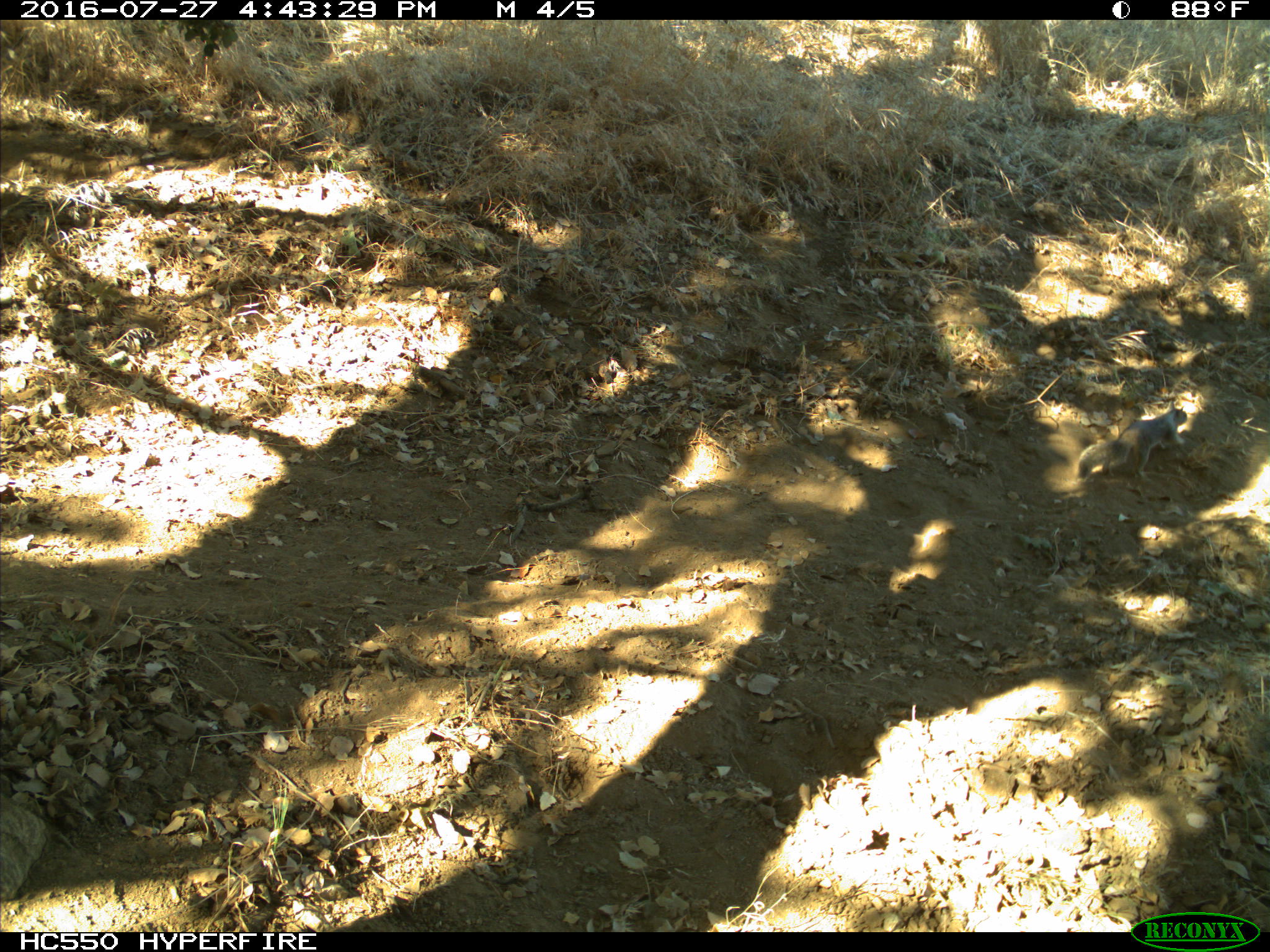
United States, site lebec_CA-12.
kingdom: Animalia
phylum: Chordata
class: Mammalia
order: Rodentia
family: Sciuridae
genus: Otospermophilus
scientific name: Otospermophilus beecheyi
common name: california ground squirrel